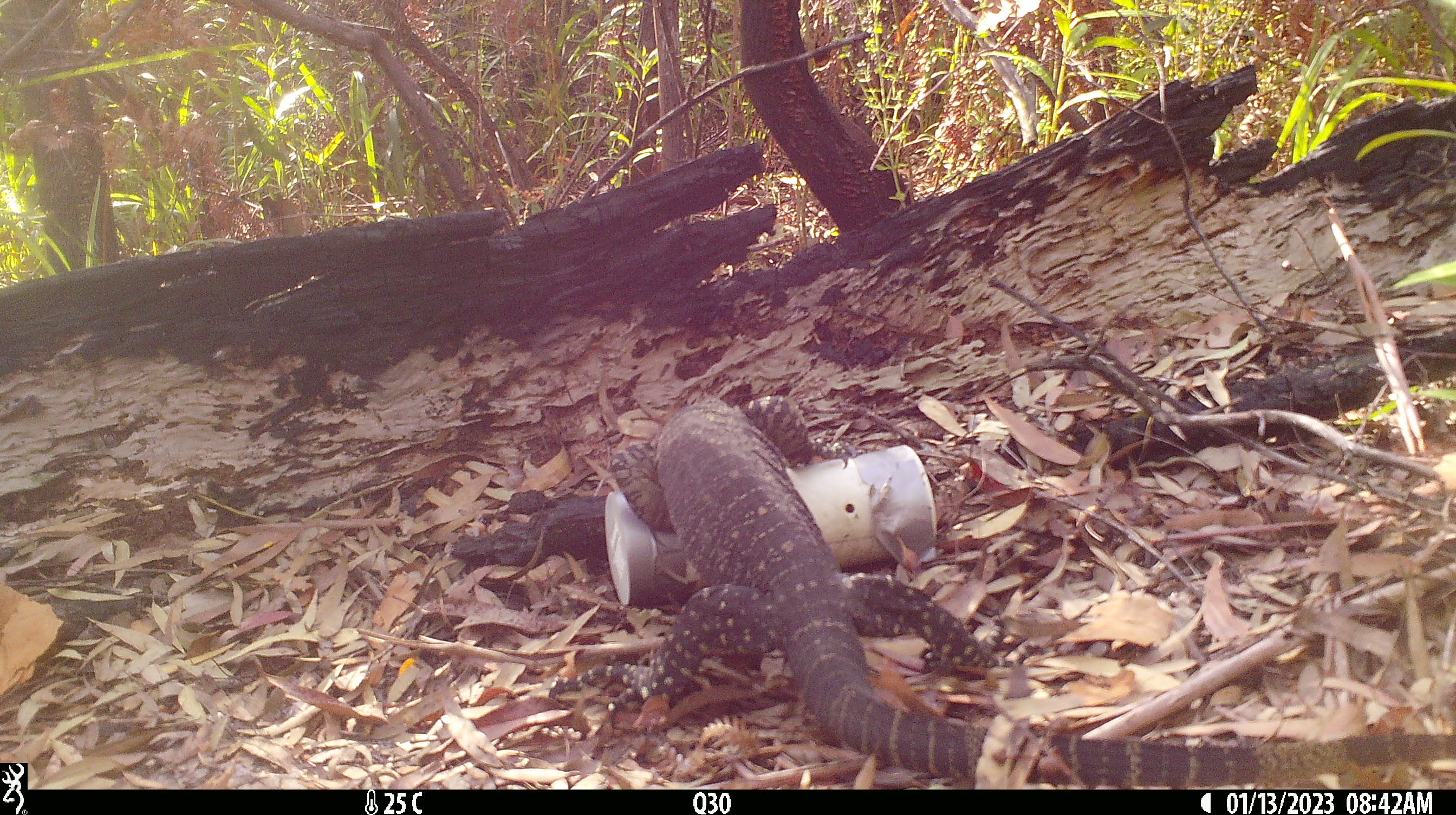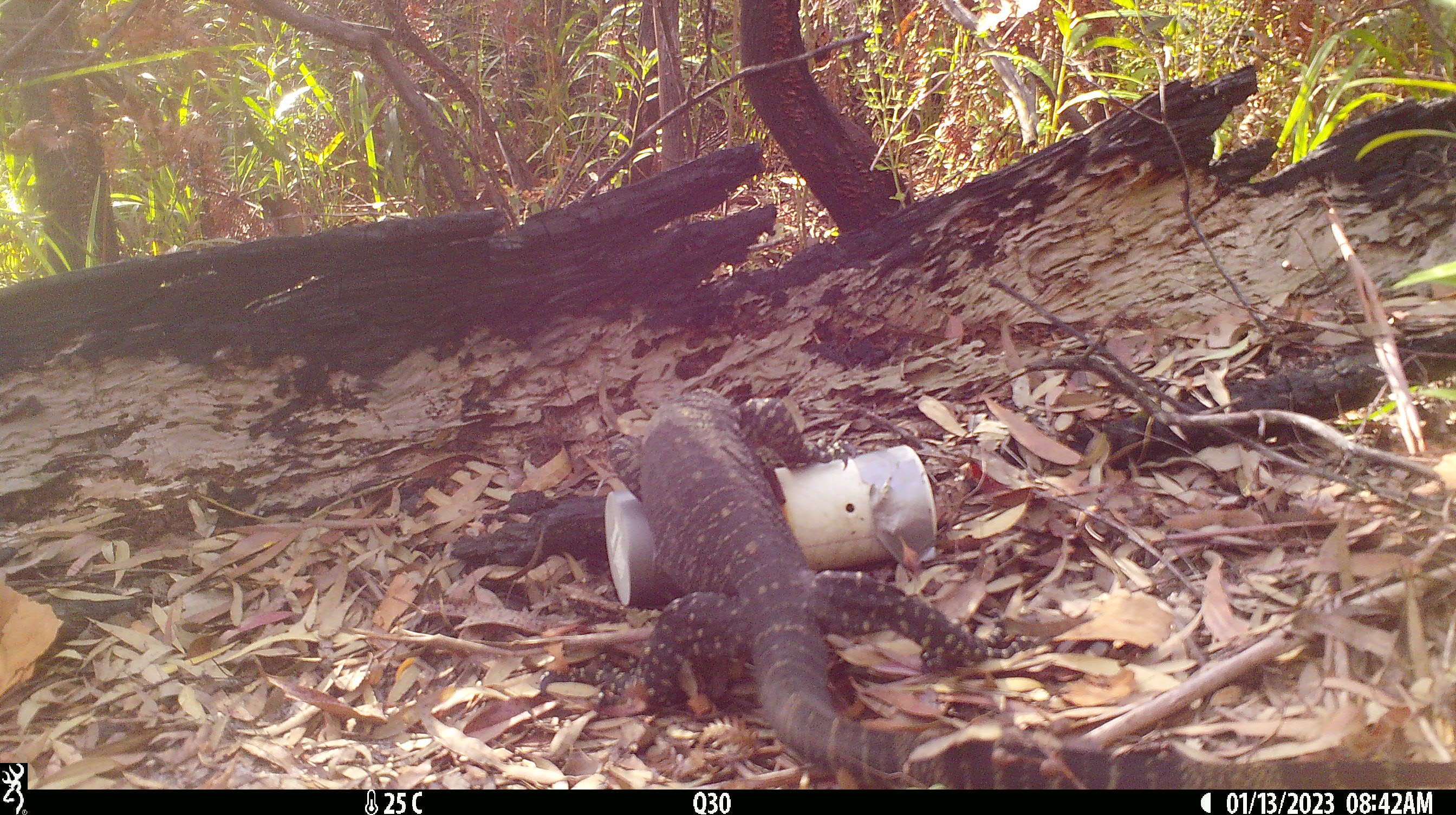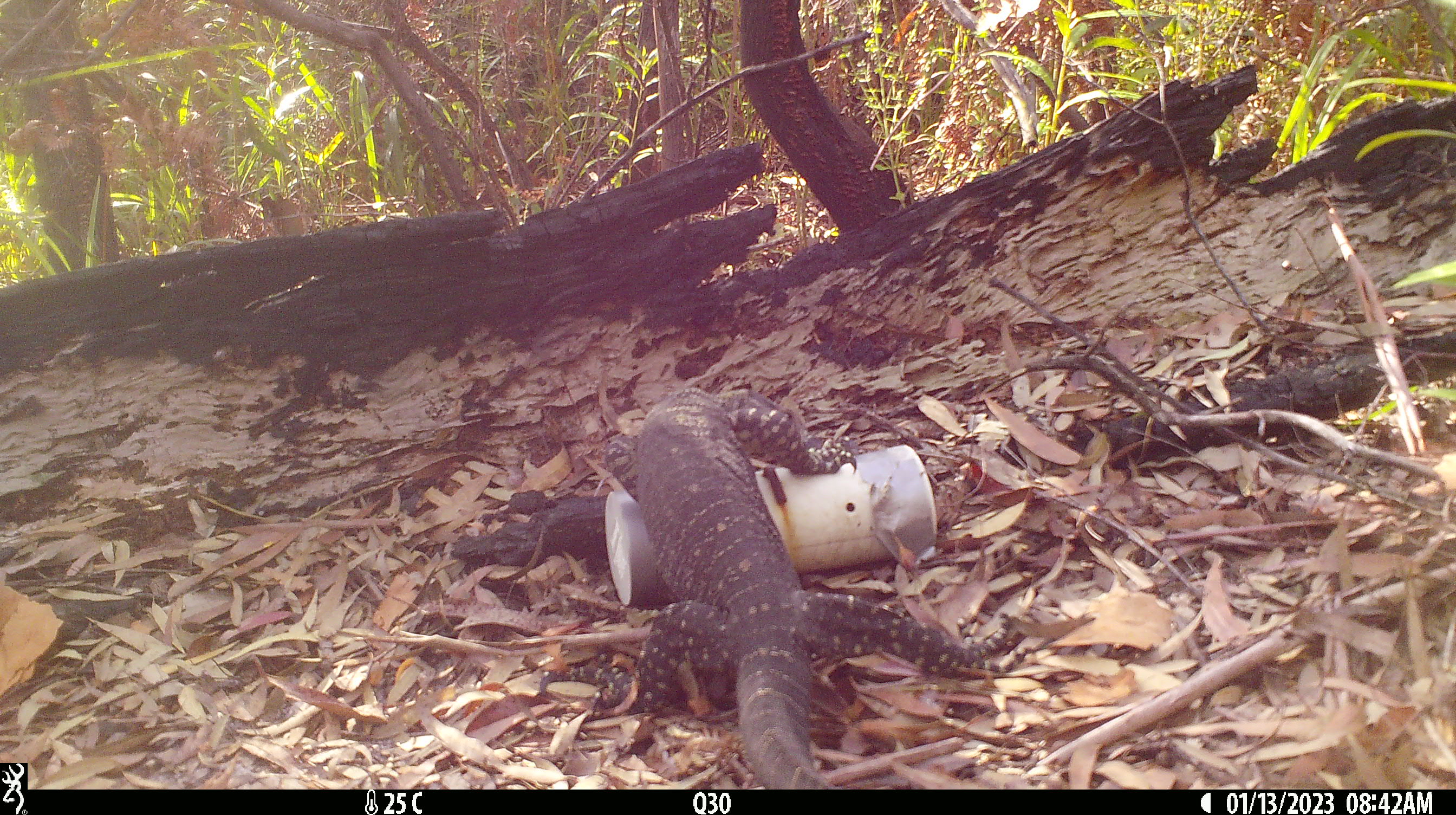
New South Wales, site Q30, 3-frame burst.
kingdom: Animalia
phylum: Chordata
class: Reptilia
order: Squamata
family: Varanidae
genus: Varanus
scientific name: Varanus varius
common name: lace monitor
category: goanna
Goanna (lace monitor) (Varanus varius).